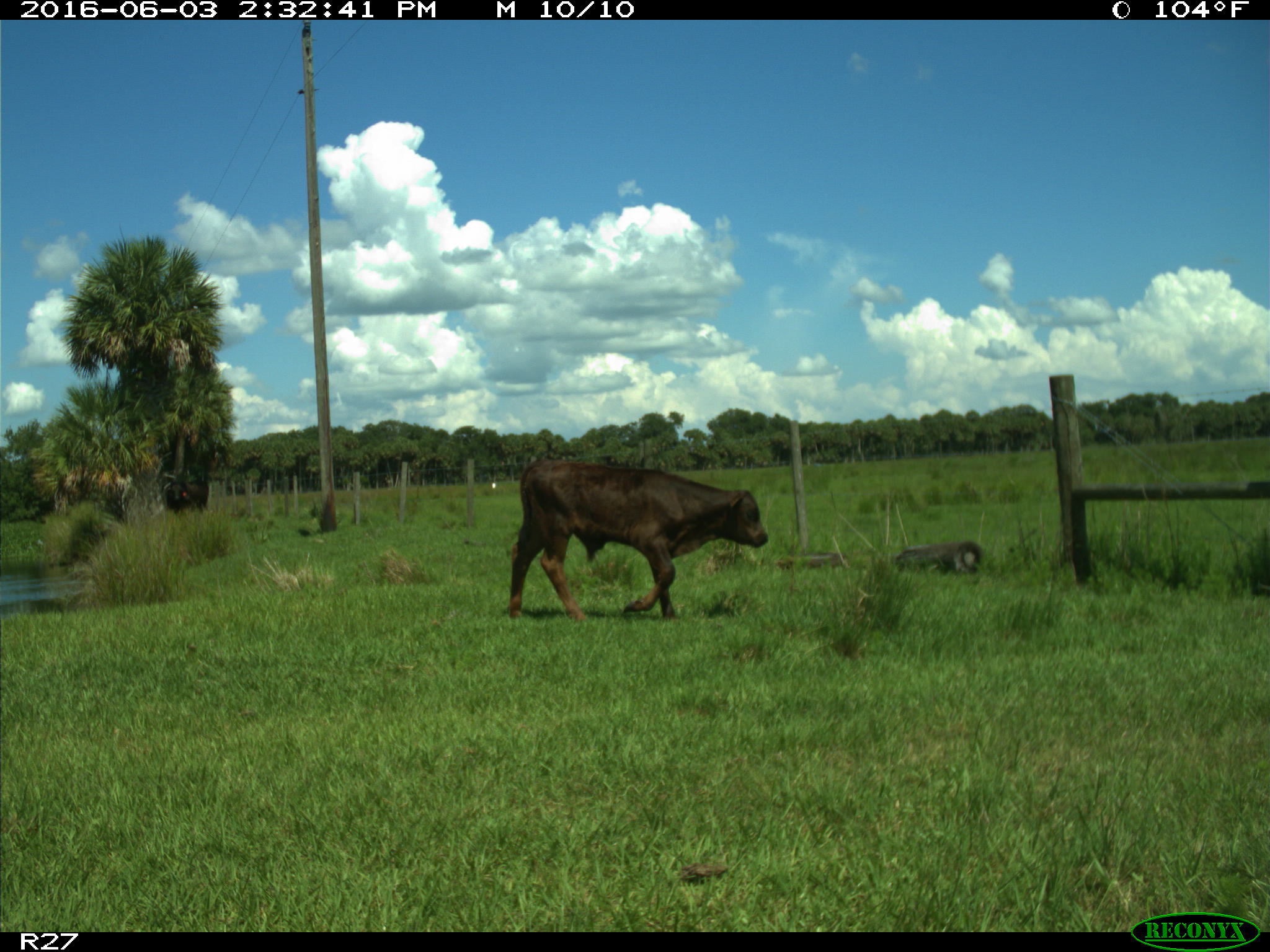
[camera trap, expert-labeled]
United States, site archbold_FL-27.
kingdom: Animalia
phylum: Chordata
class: Mammalia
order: Artiodactyla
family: Bovidae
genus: Bos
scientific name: Bos taurus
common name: domestic cow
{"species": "Bos taurus (domestic cow)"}